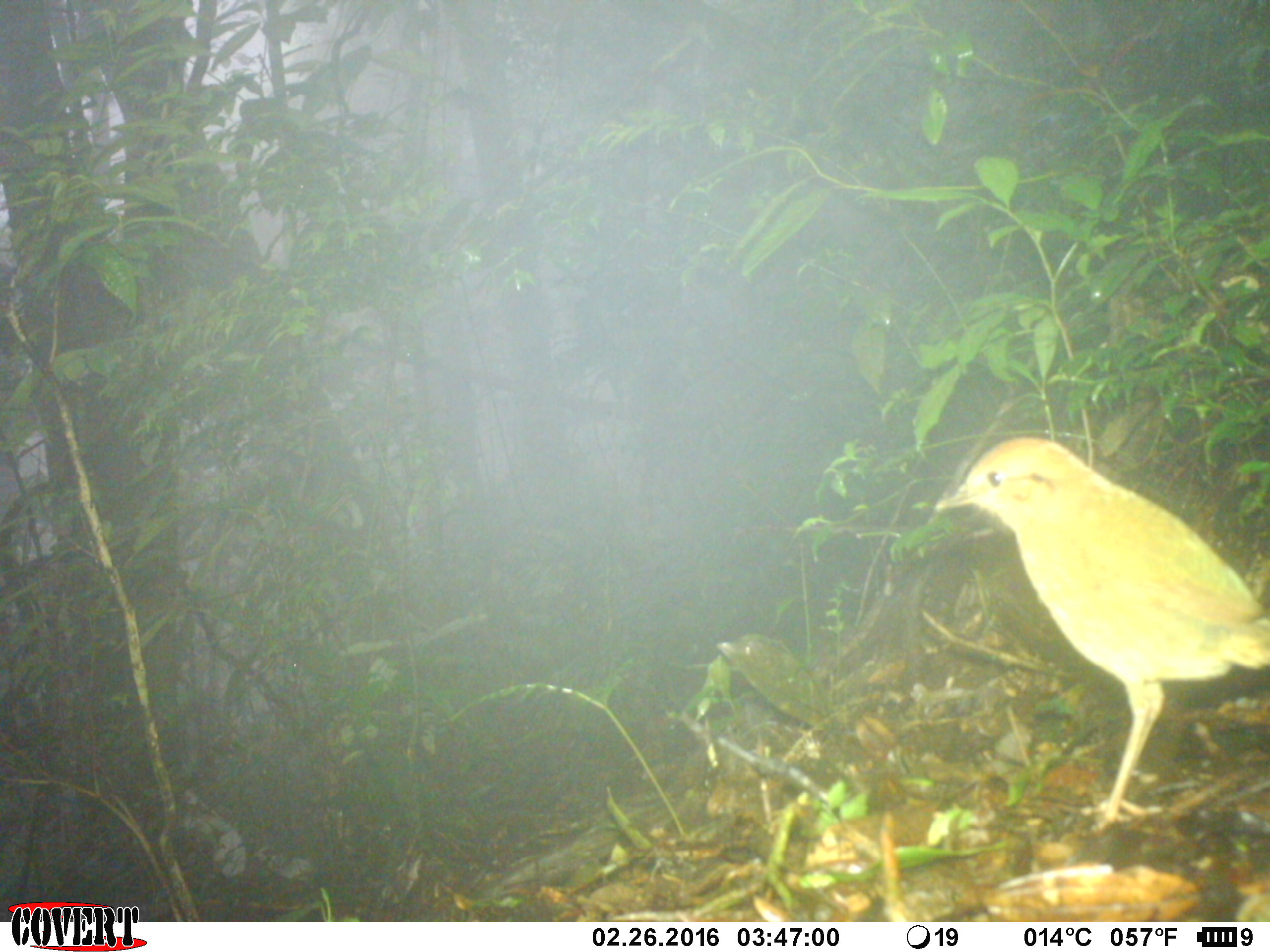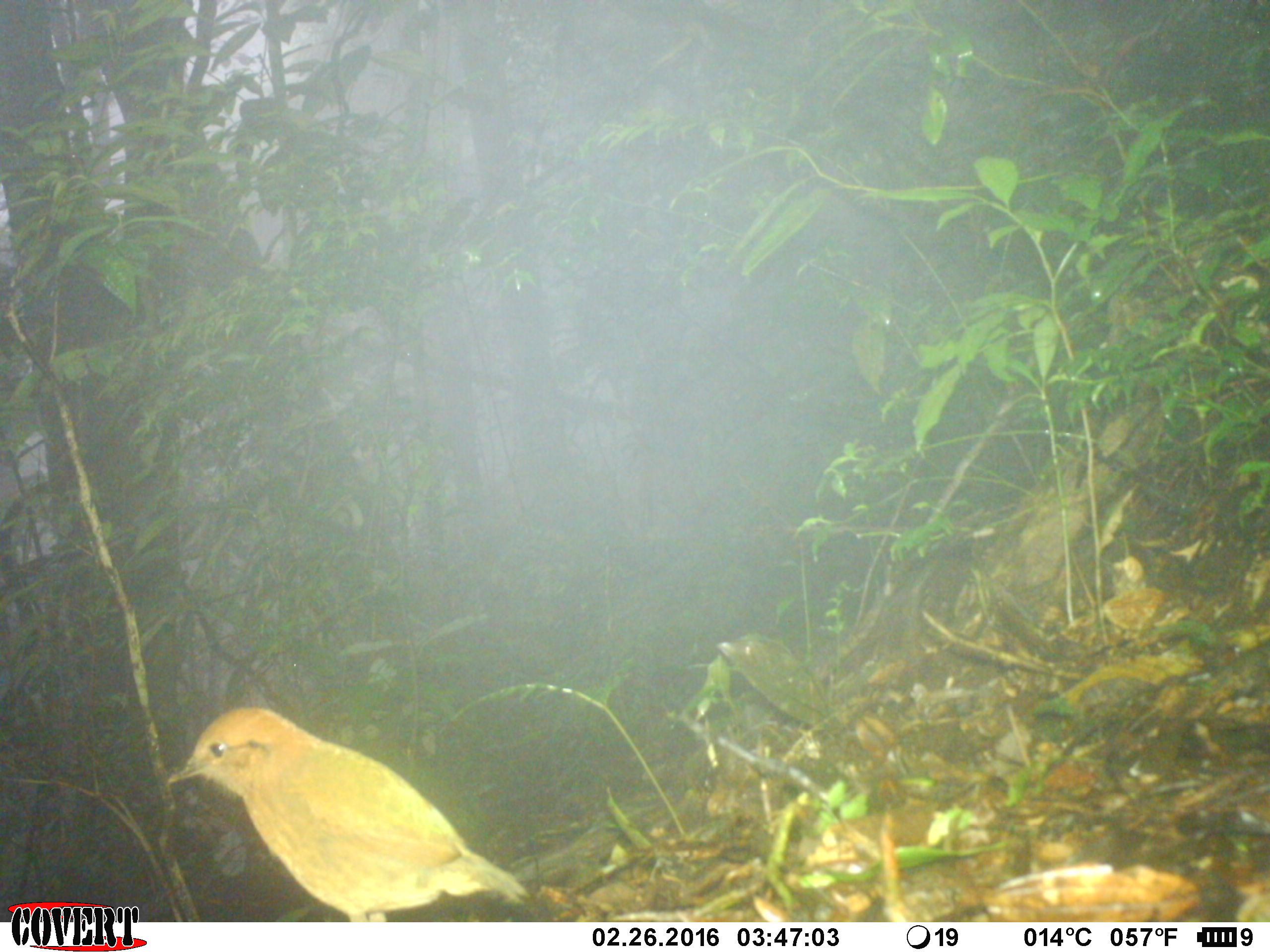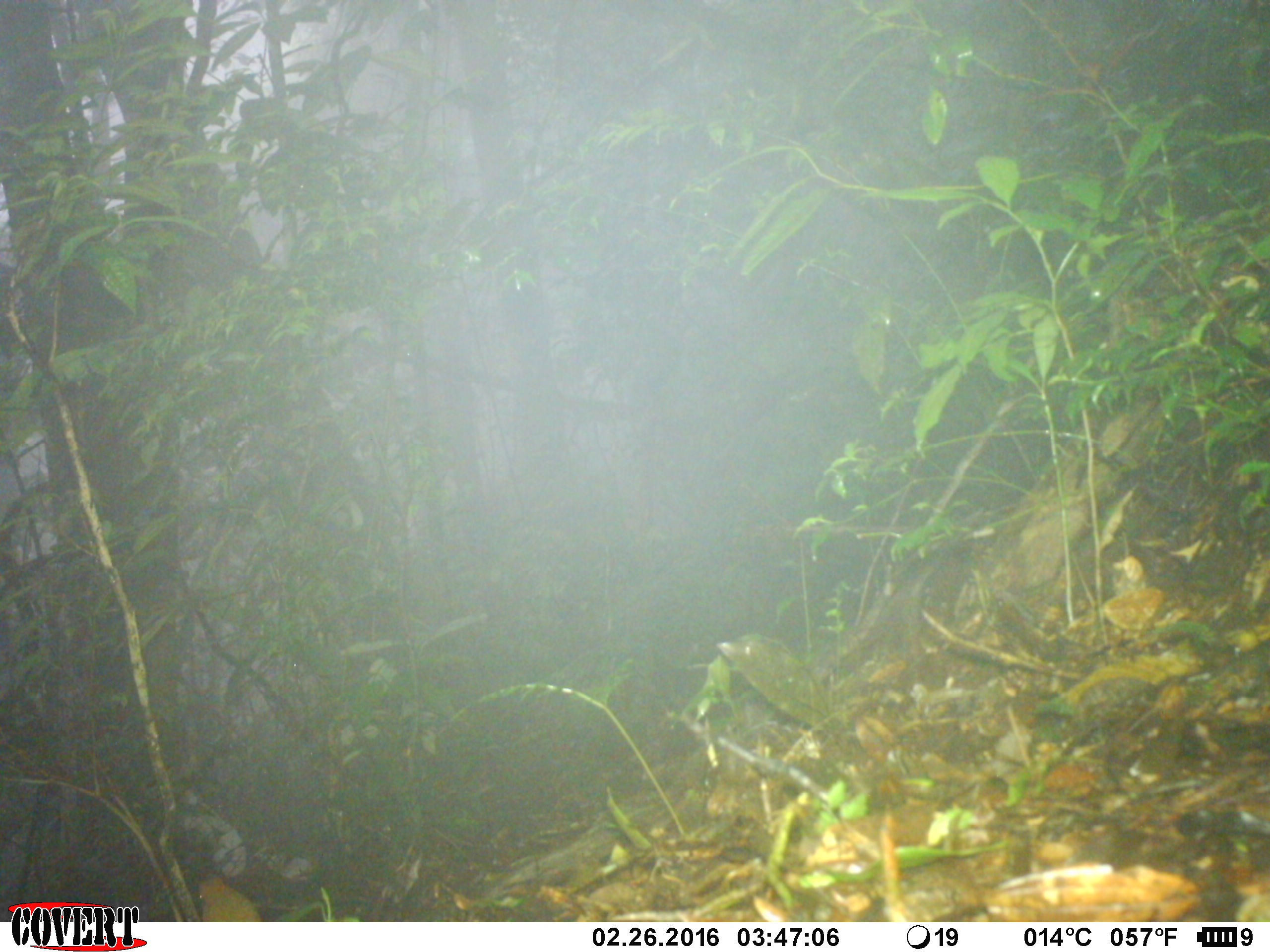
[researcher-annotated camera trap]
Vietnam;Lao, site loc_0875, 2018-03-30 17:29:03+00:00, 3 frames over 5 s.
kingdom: Animalia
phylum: Chordata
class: Aves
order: Passeriformes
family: Pittidae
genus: Pitta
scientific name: Pitta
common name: typical pittas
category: unidentified pitta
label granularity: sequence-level